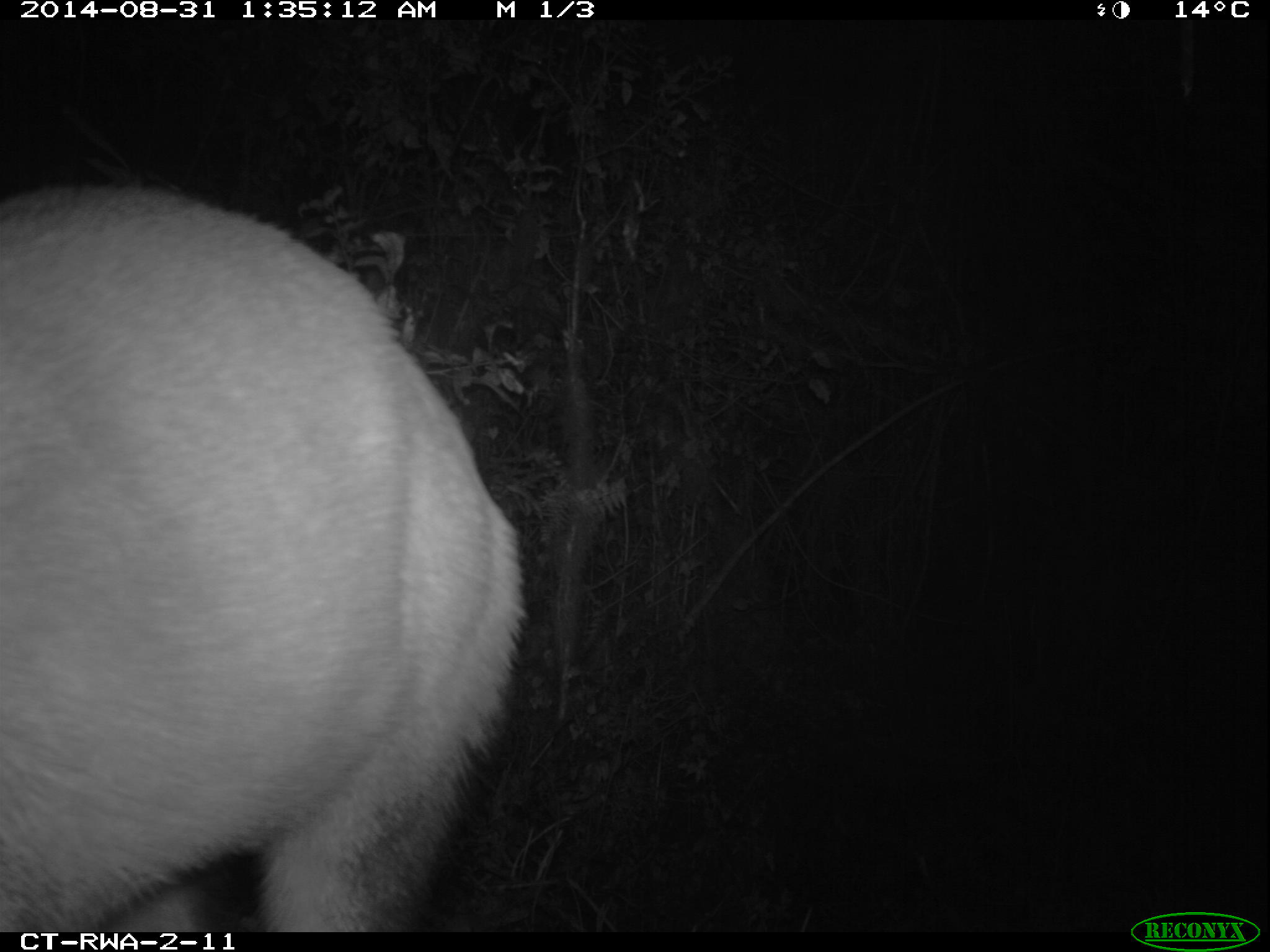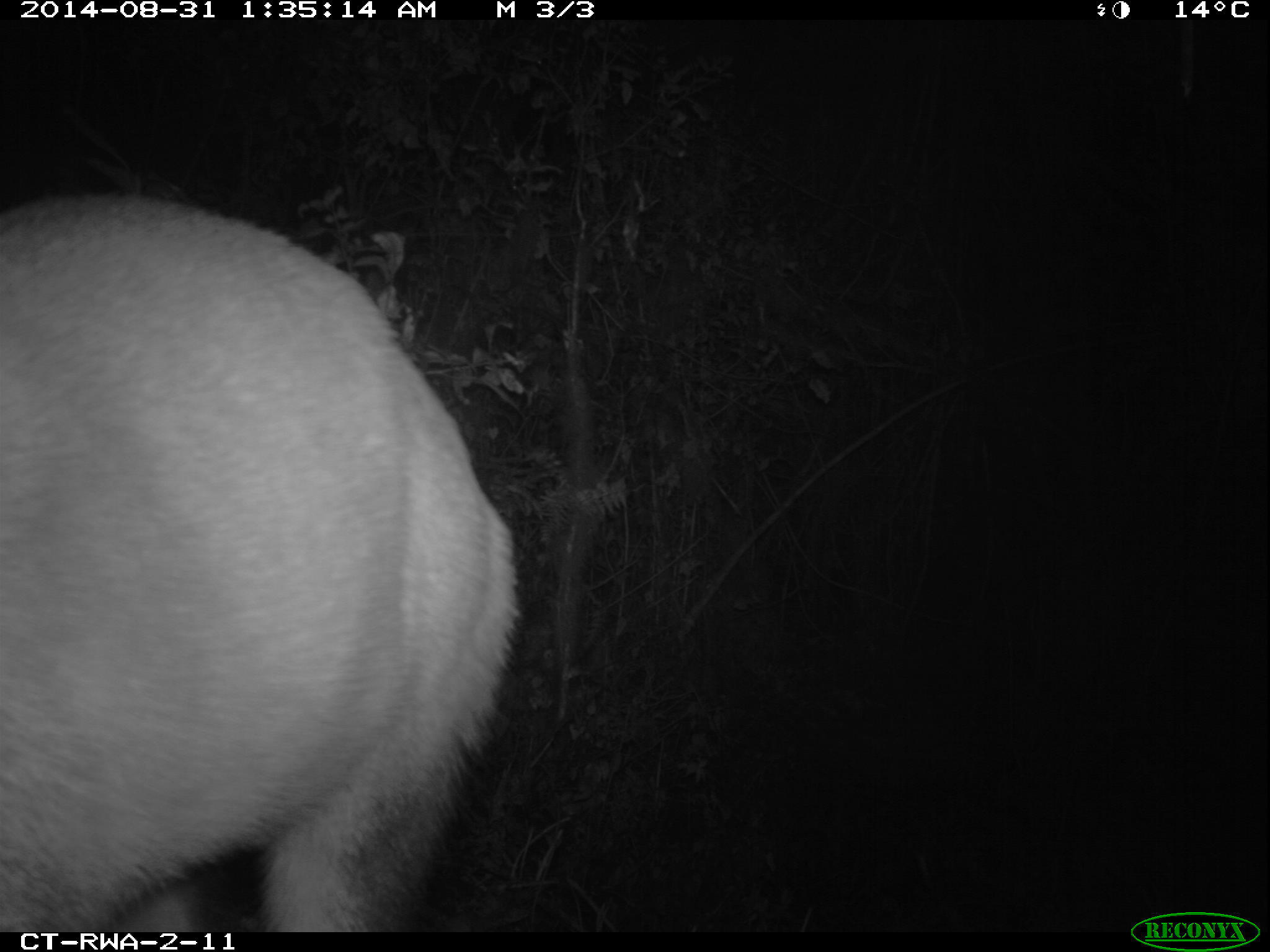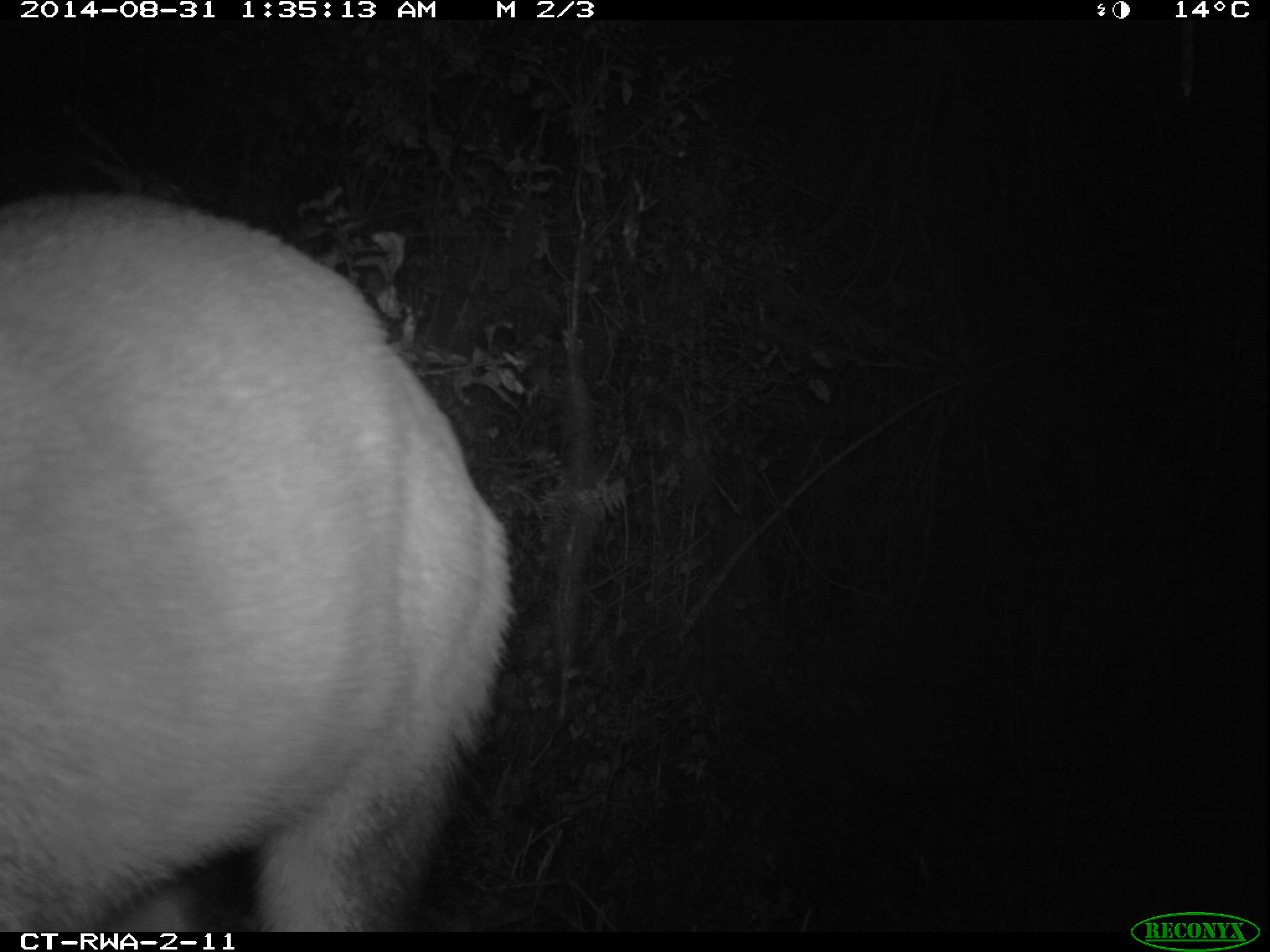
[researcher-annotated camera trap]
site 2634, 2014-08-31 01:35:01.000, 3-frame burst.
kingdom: Animalia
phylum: Chordata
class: Mammalia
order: Artiodactyla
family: Bovidae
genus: Cephalophus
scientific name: Cephalophus nigrifrons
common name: black-fronted duiker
Cephalophus nigrifrons (black-fronted duiker), count 1.